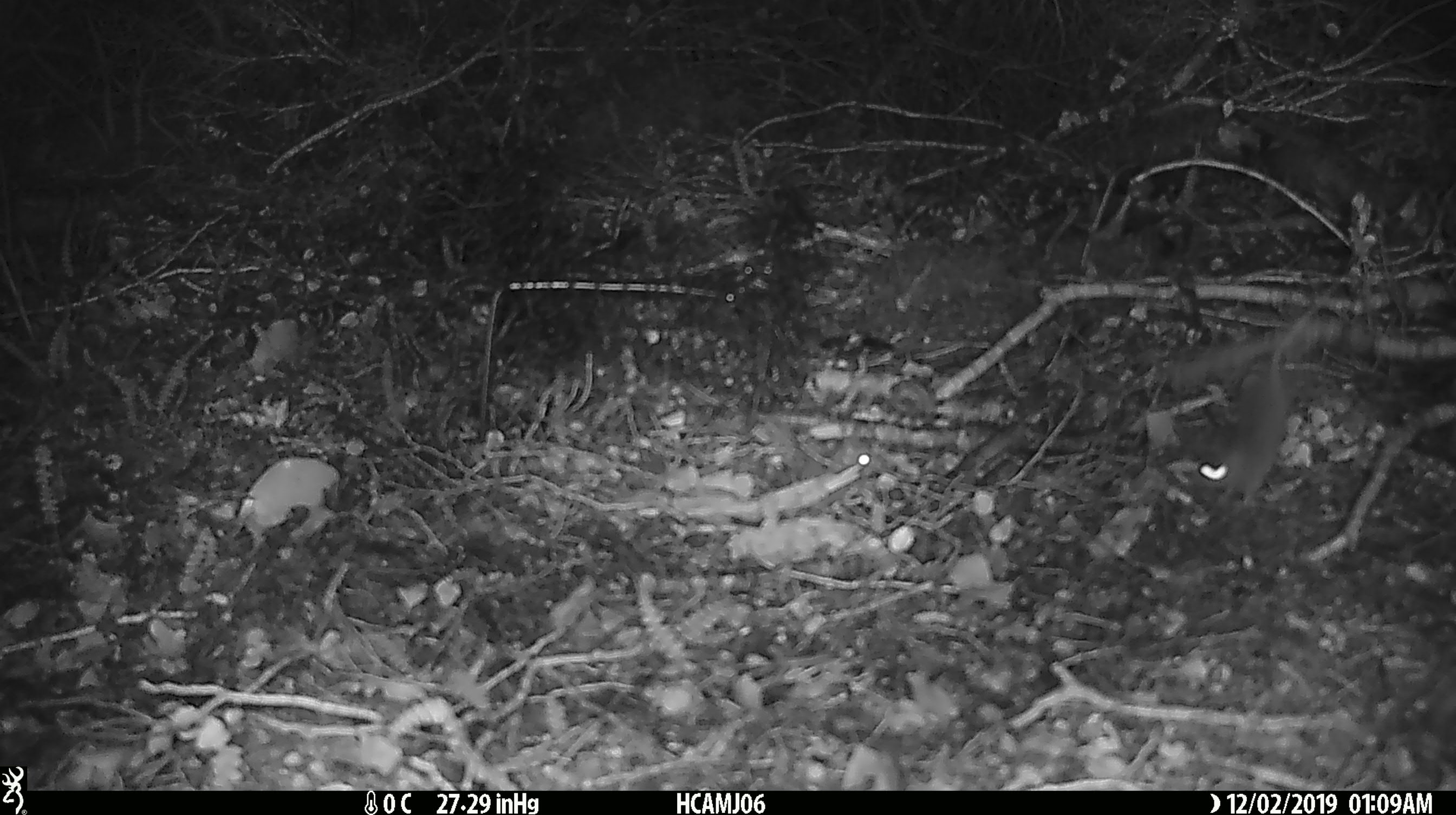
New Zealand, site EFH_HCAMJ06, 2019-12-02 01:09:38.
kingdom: Animalia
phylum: Chordata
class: Mammalia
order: Rodentia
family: Muridae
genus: Mus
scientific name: Mus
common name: mouse